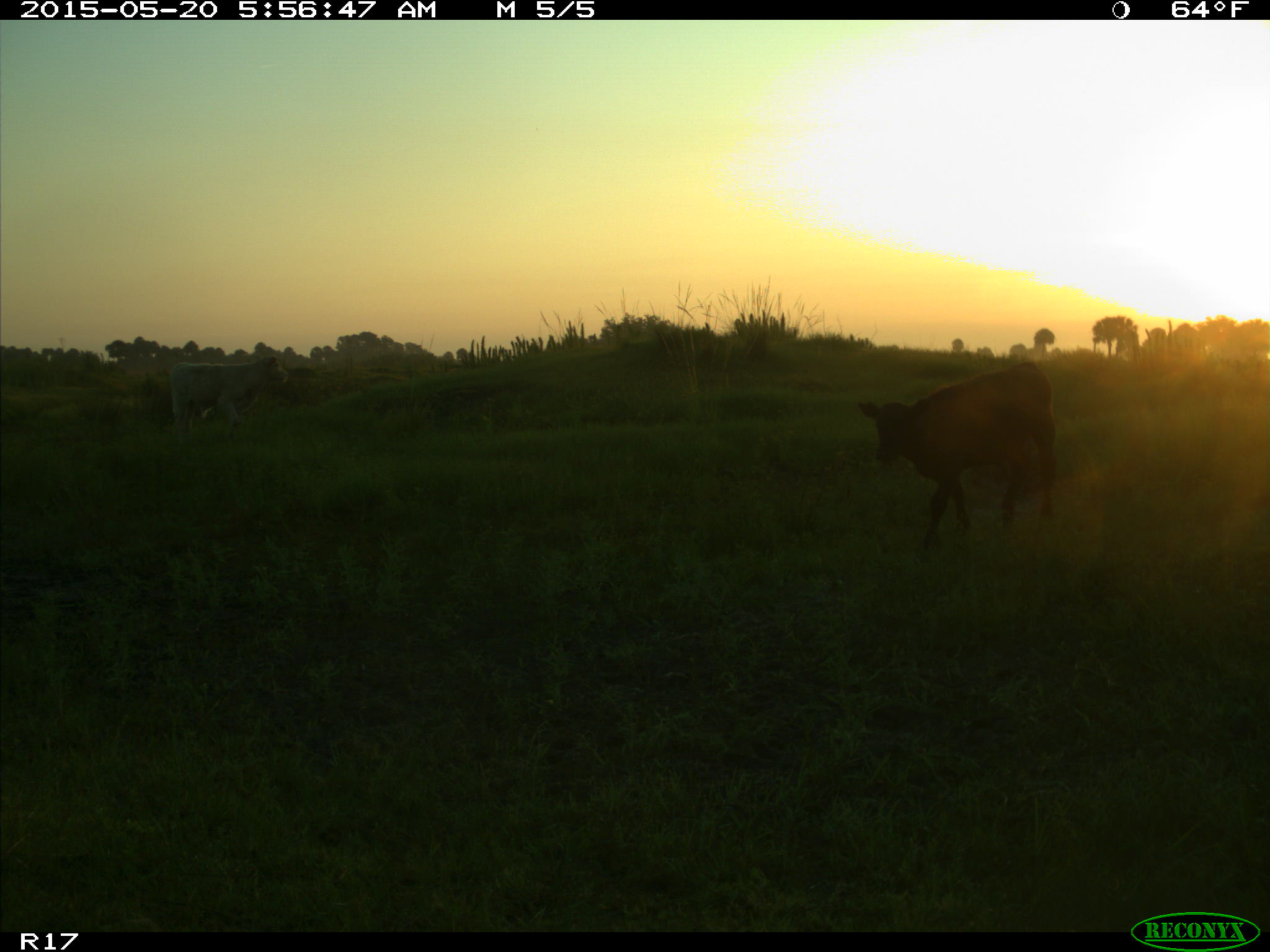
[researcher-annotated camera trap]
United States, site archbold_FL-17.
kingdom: Animalia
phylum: Chordata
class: Mammalia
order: Artiodactyla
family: Bovidae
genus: Bos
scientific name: Bos taurus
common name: domestic cow